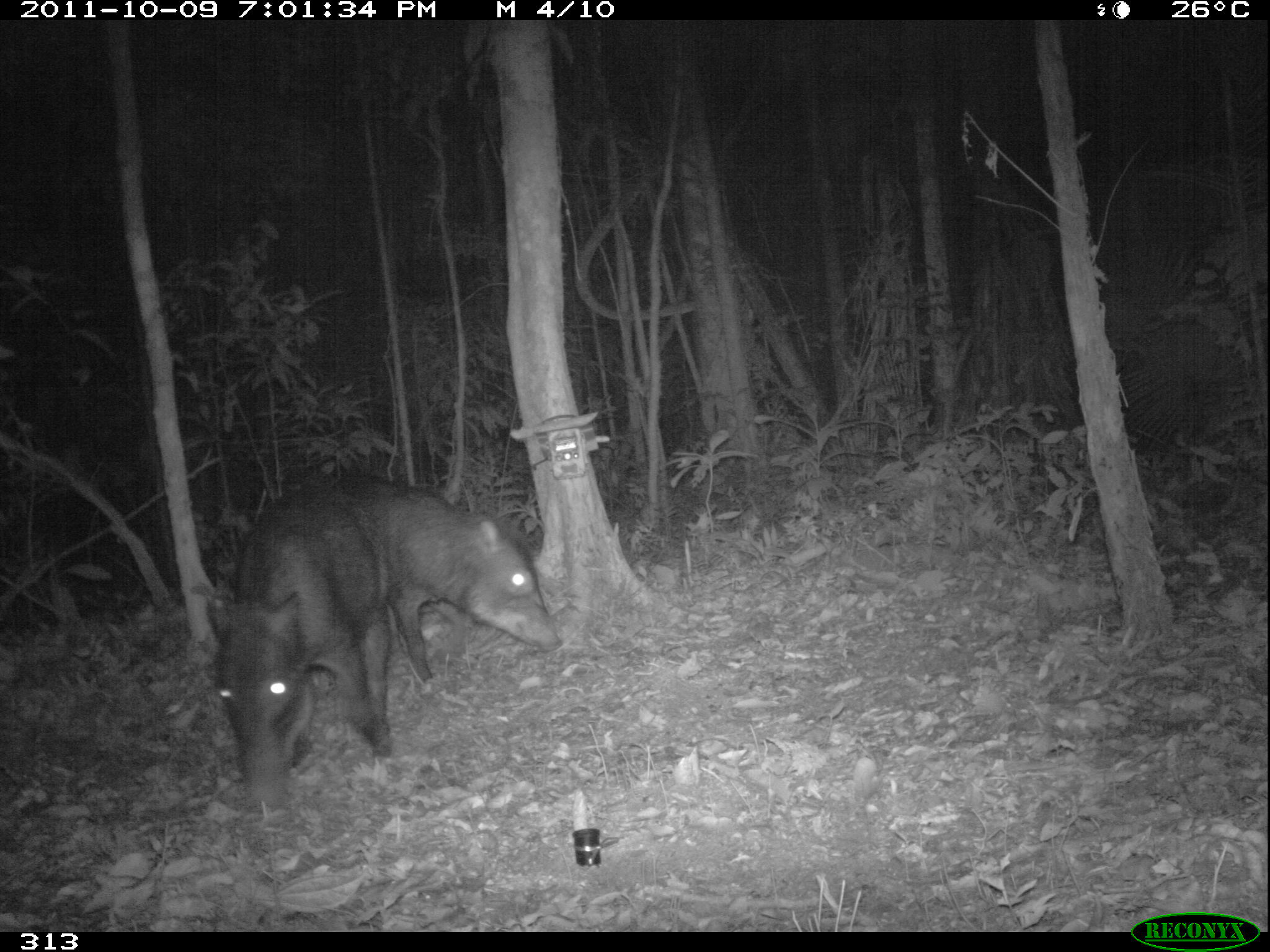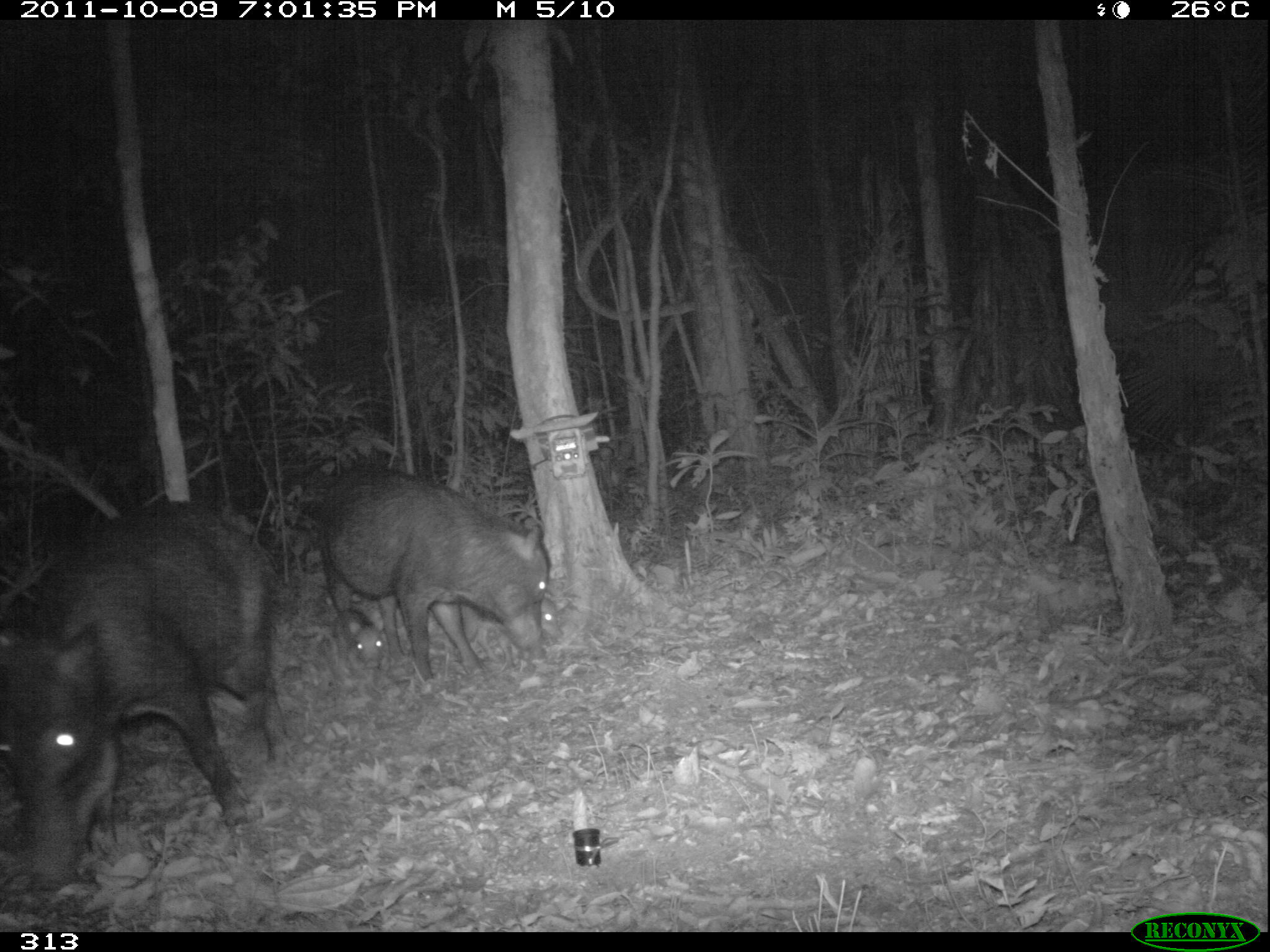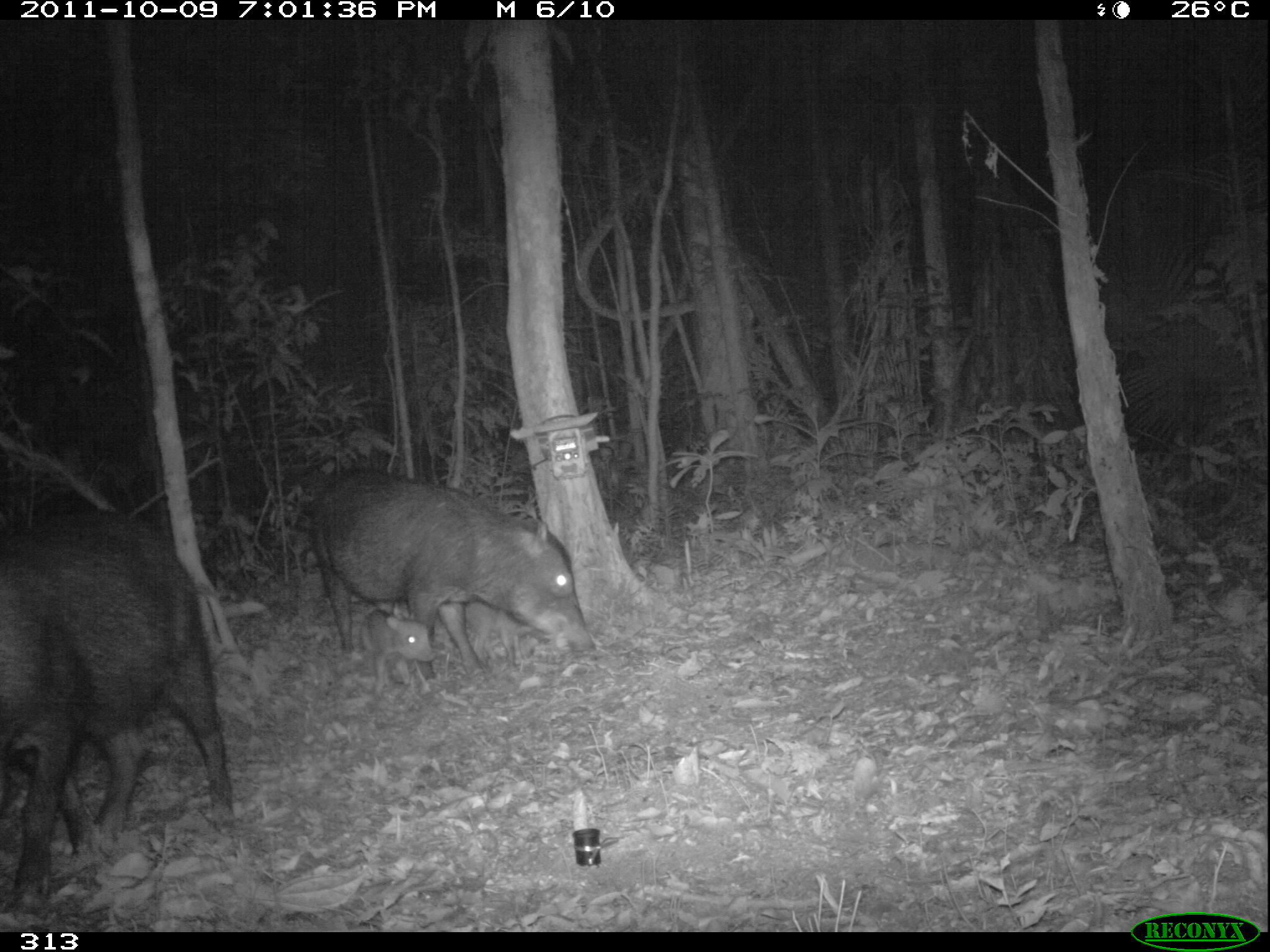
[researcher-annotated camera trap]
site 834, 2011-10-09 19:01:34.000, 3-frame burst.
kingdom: Animalia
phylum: Chordata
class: Mammalia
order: Artiodactyla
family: Tayassuidae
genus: Tayassu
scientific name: Tayassu pecari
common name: white-lipped peccary